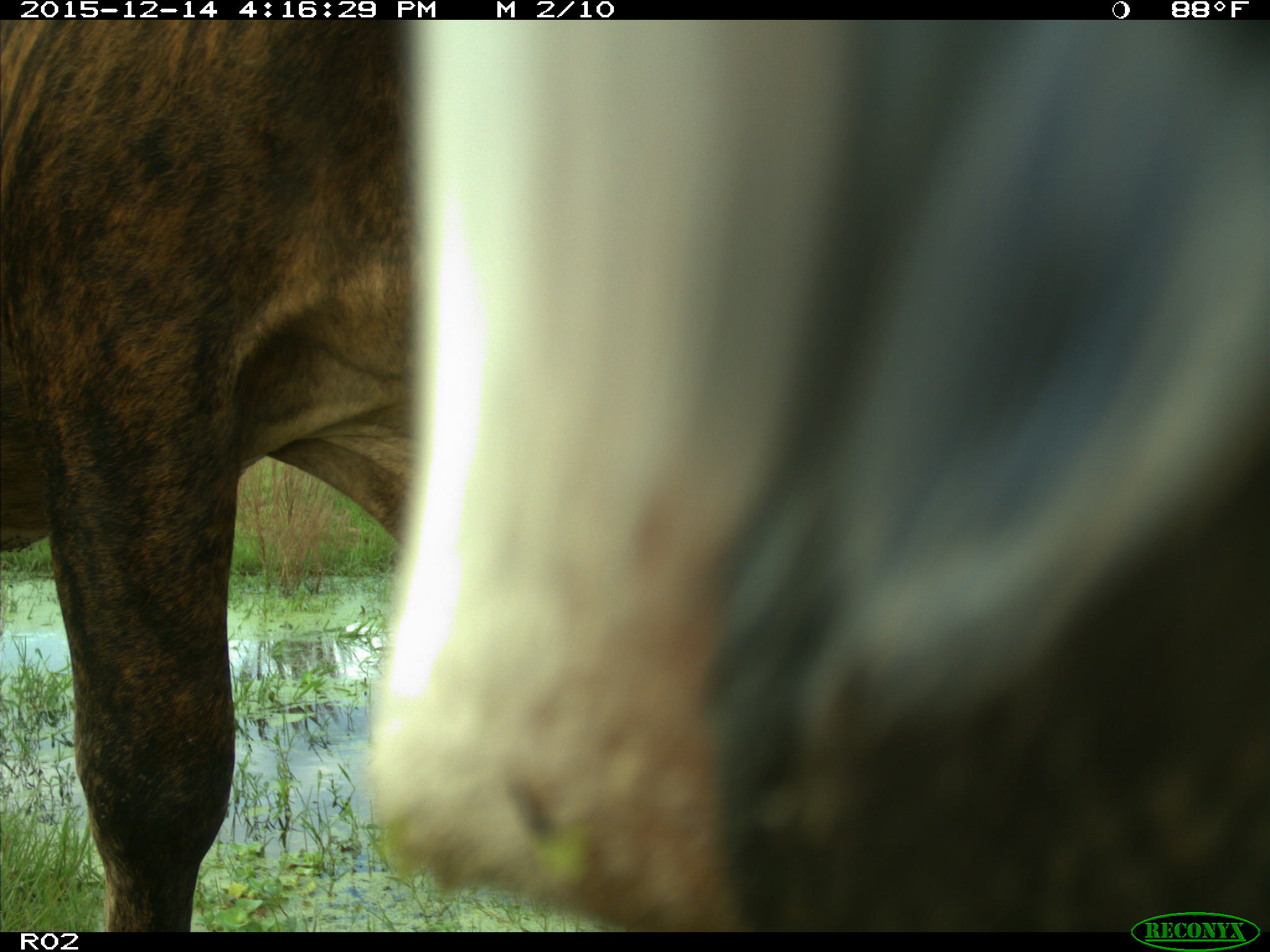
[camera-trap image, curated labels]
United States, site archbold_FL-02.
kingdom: Animalia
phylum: Chordata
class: Mammalia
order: Artiodactyla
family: Bovidae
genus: Bos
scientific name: Bos taurus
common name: domestic cow